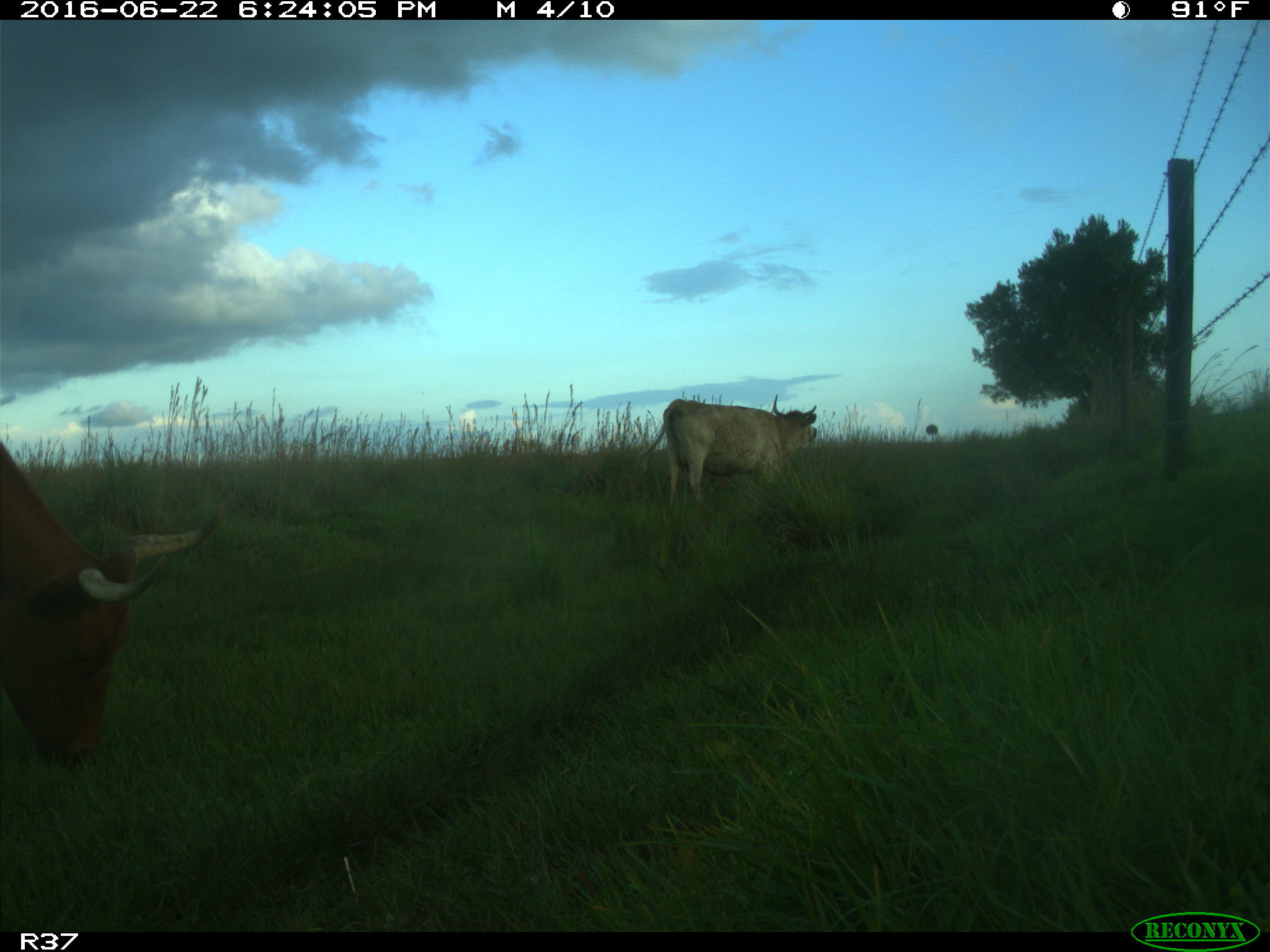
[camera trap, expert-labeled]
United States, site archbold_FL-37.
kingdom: Animalia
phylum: Chordata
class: Mammalia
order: Artiodactyla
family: Bovidae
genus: Bos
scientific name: Bos taurus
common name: domestic cow